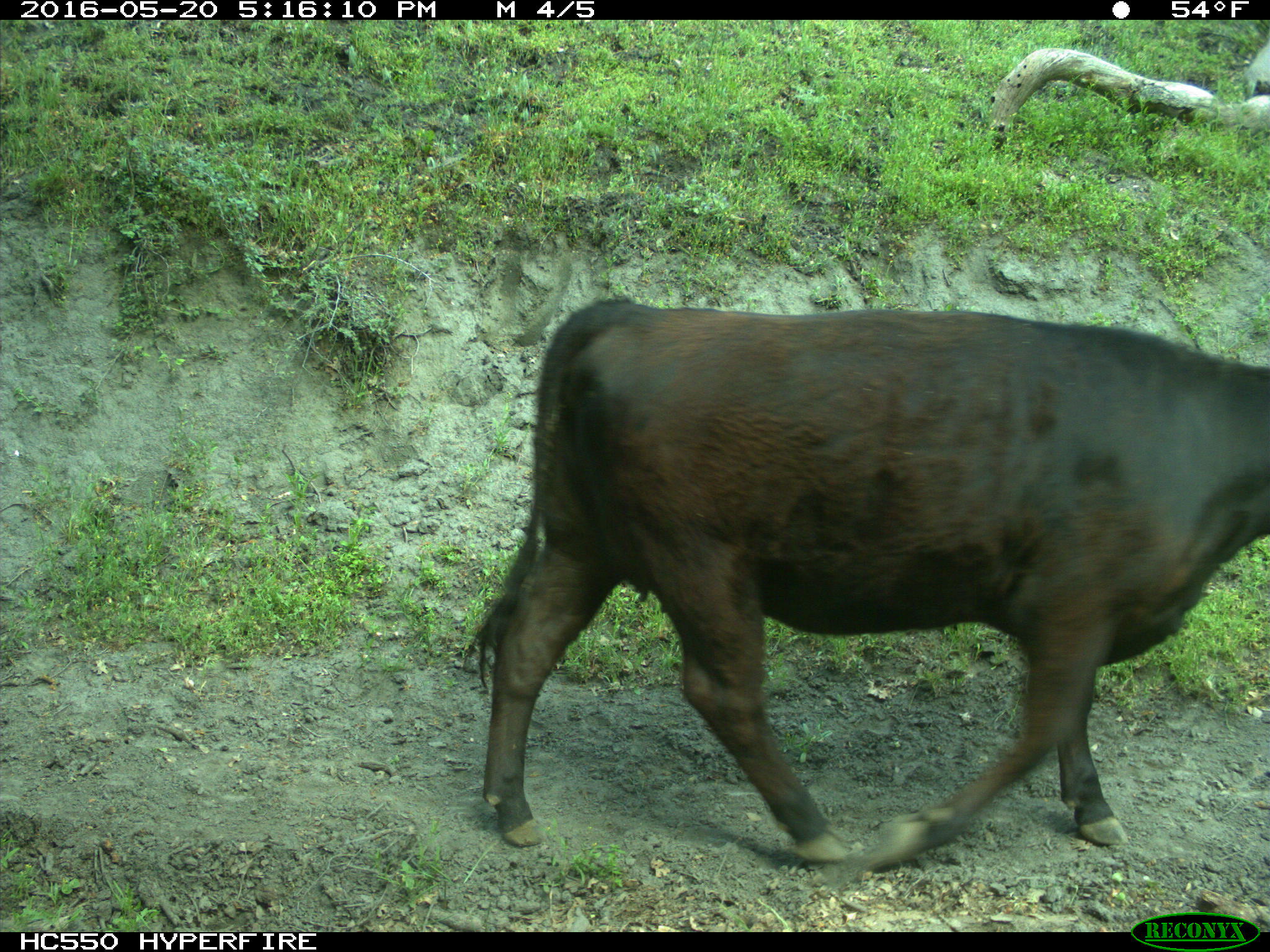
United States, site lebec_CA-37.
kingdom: Animalia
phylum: Chordata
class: Mammalia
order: Artiodactyla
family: Bovidae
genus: Bos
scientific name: Bos taurus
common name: domestic cow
Bos taurus (domestic cow).